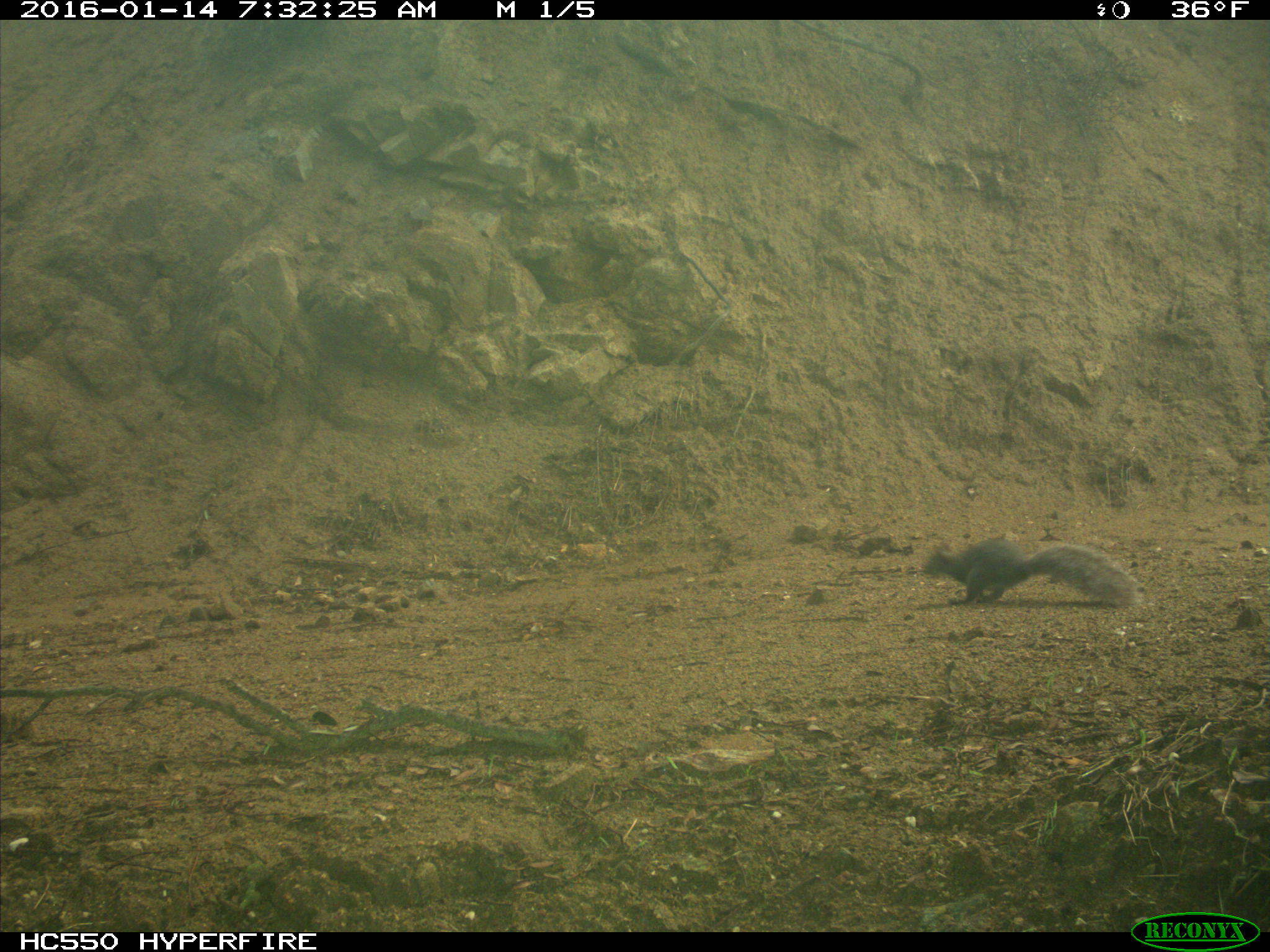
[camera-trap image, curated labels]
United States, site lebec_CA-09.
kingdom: Animalia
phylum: Chordata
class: Mammalia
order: Rodentia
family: Sciuridae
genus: Sciurus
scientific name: Sciurus carolinensis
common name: eastern gray squirrel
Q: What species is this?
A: Sciurus carolinensis (eastern gray squirrel).